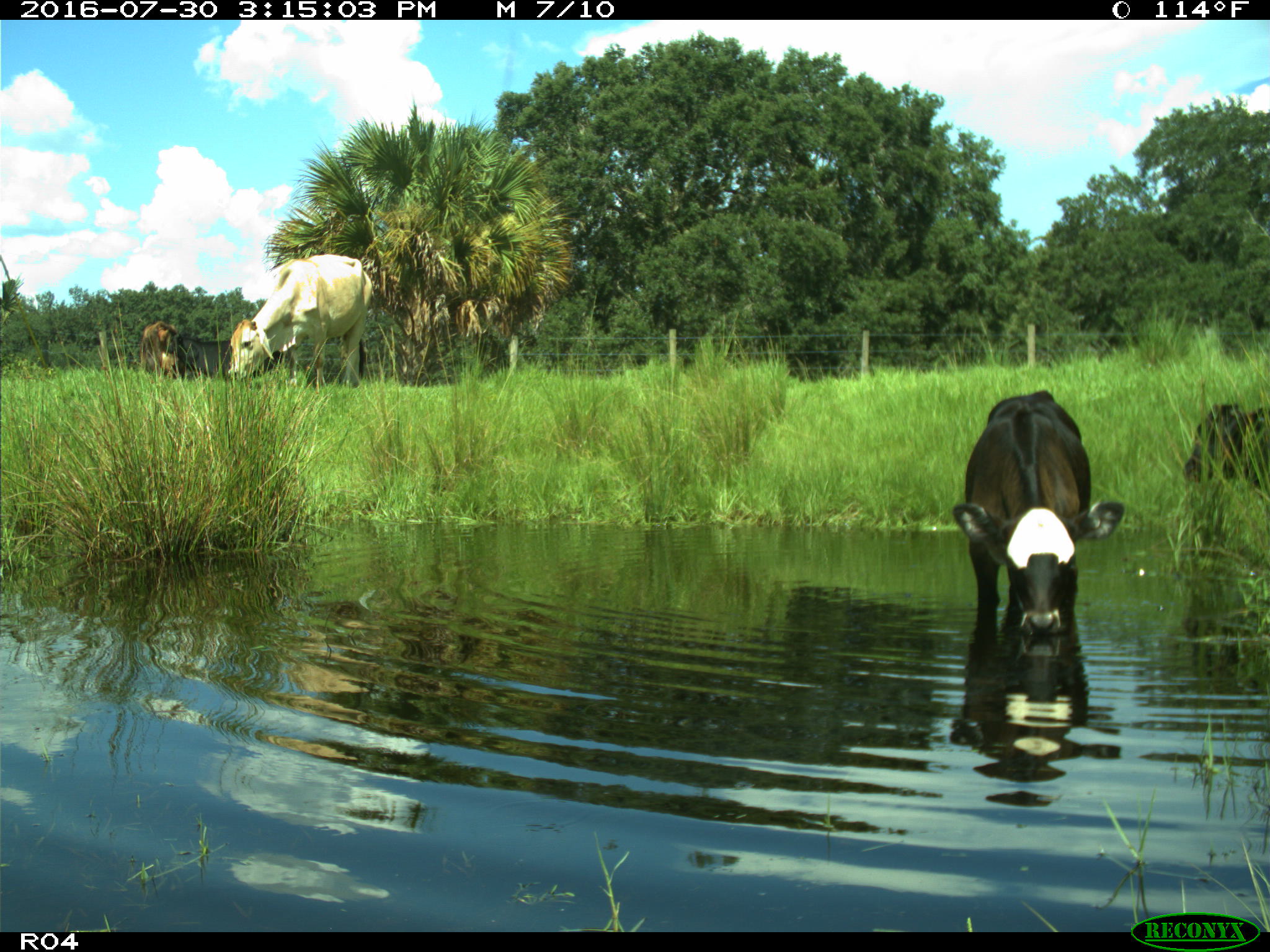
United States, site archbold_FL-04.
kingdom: Animalia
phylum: Chordata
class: Mammalia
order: Artiodactyla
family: Bovidae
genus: Bos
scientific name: Bos taurus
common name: domestic cow